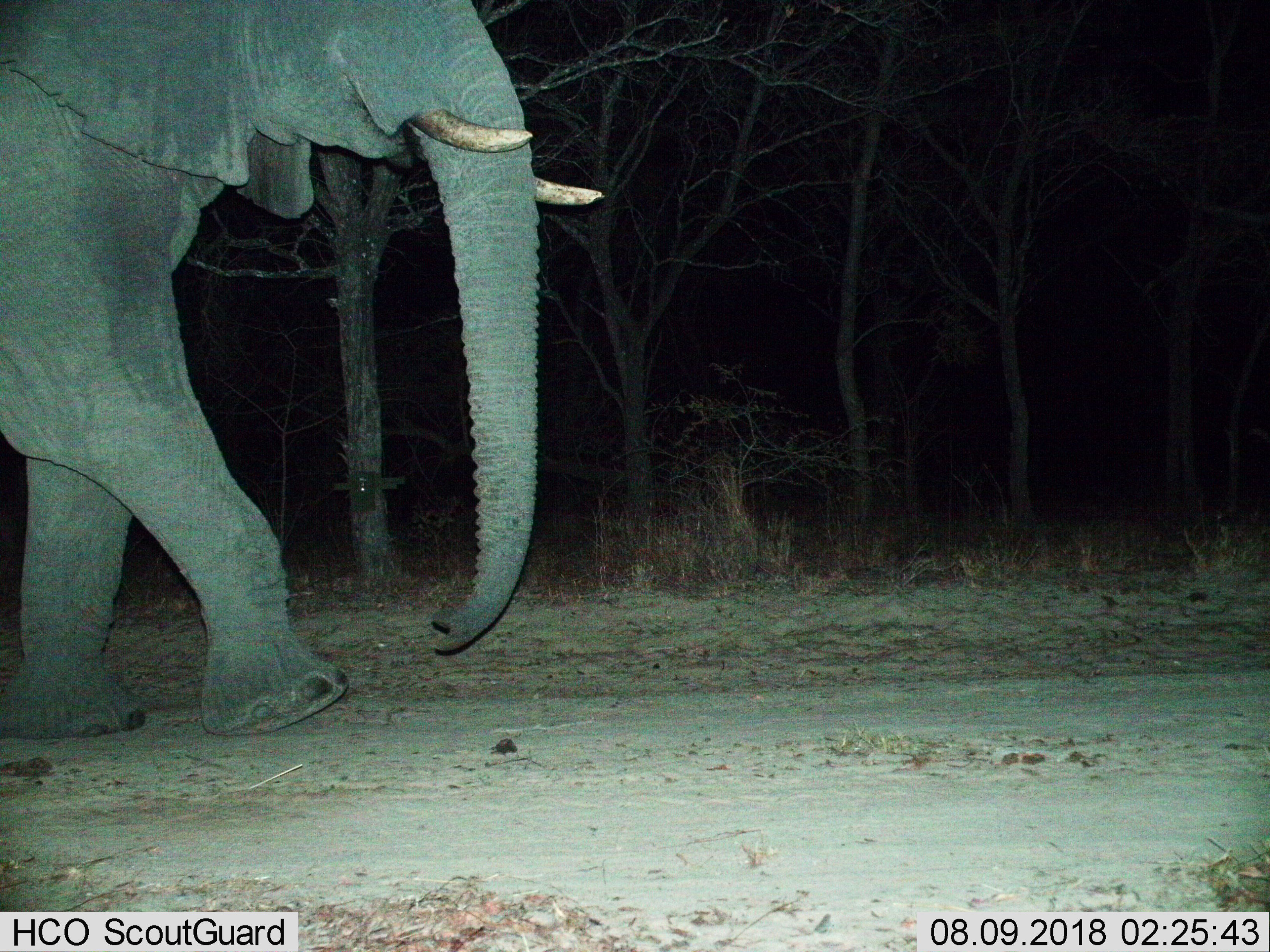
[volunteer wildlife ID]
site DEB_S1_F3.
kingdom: Animalia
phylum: Chordata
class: Mammalia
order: Proboscidea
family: Elephantidae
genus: Loxodonta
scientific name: Loxodonta africana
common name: african bush elephant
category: elephant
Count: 1.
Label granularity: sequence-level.